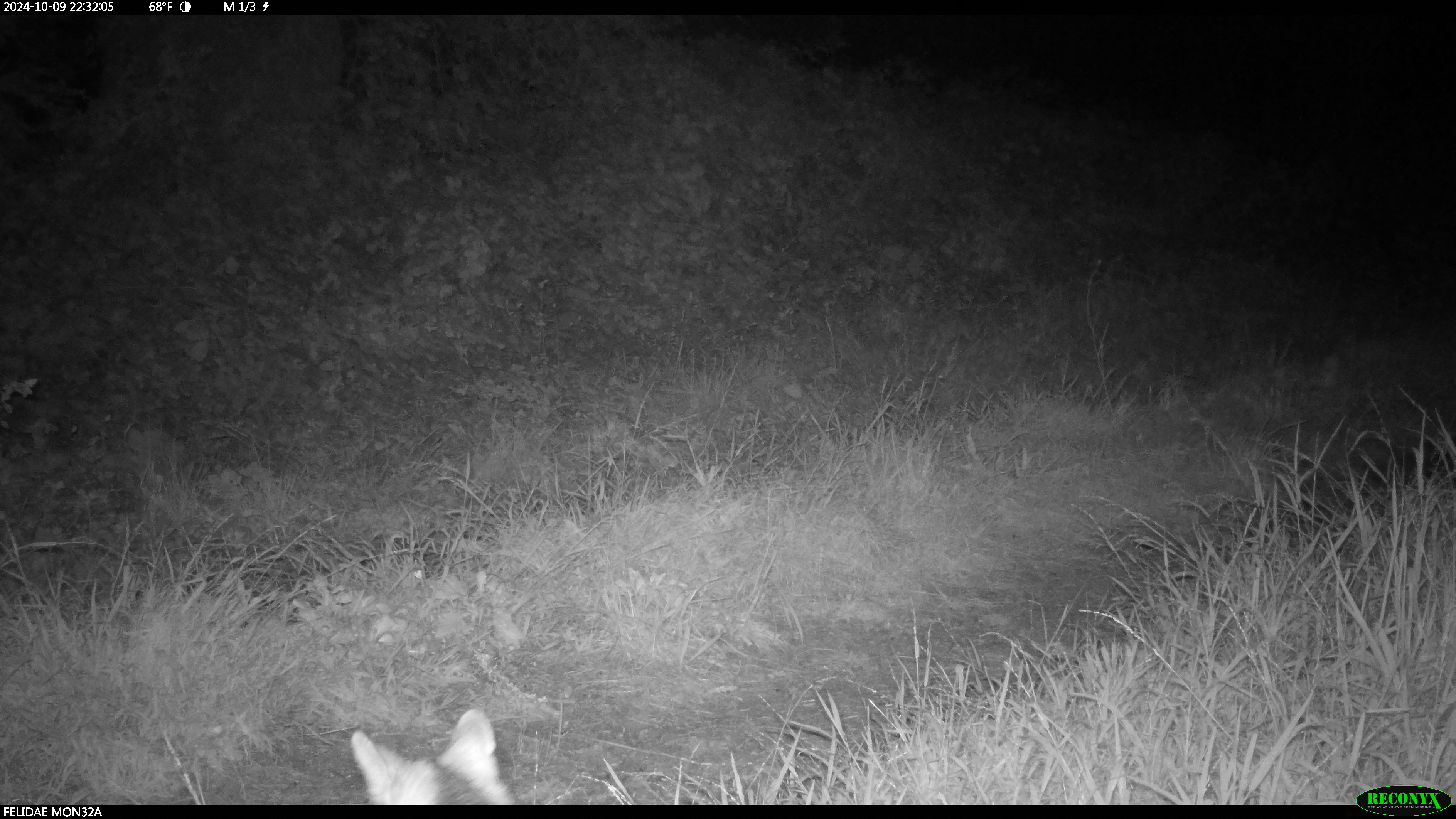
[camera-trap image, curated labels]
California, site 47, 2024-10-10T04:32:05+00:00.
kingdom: Animalia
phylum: Chordata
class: Mammalia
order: Carnivora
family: Canidae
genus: Urocyon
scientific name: Urocyon cinereoargenteus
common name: gray fox